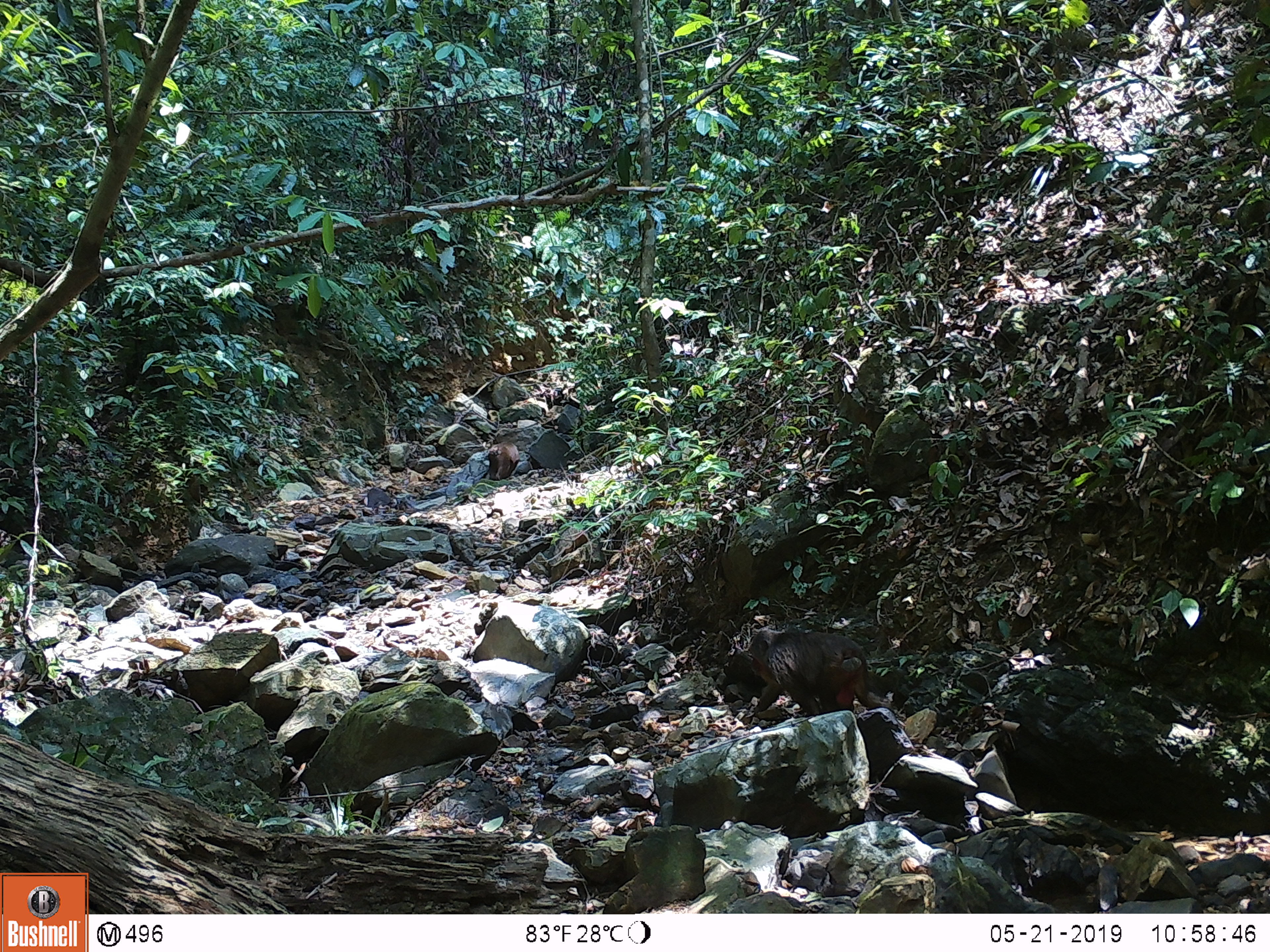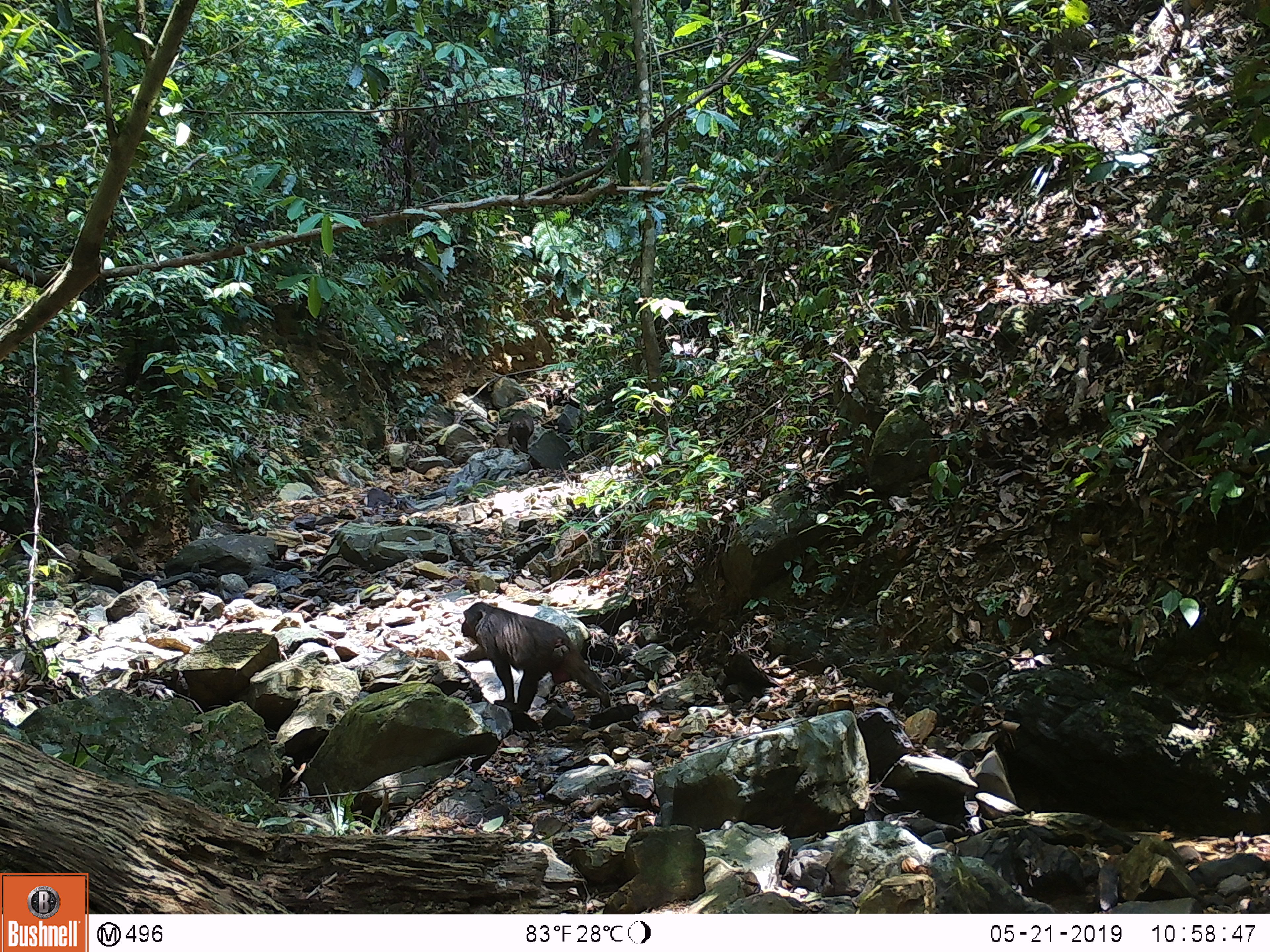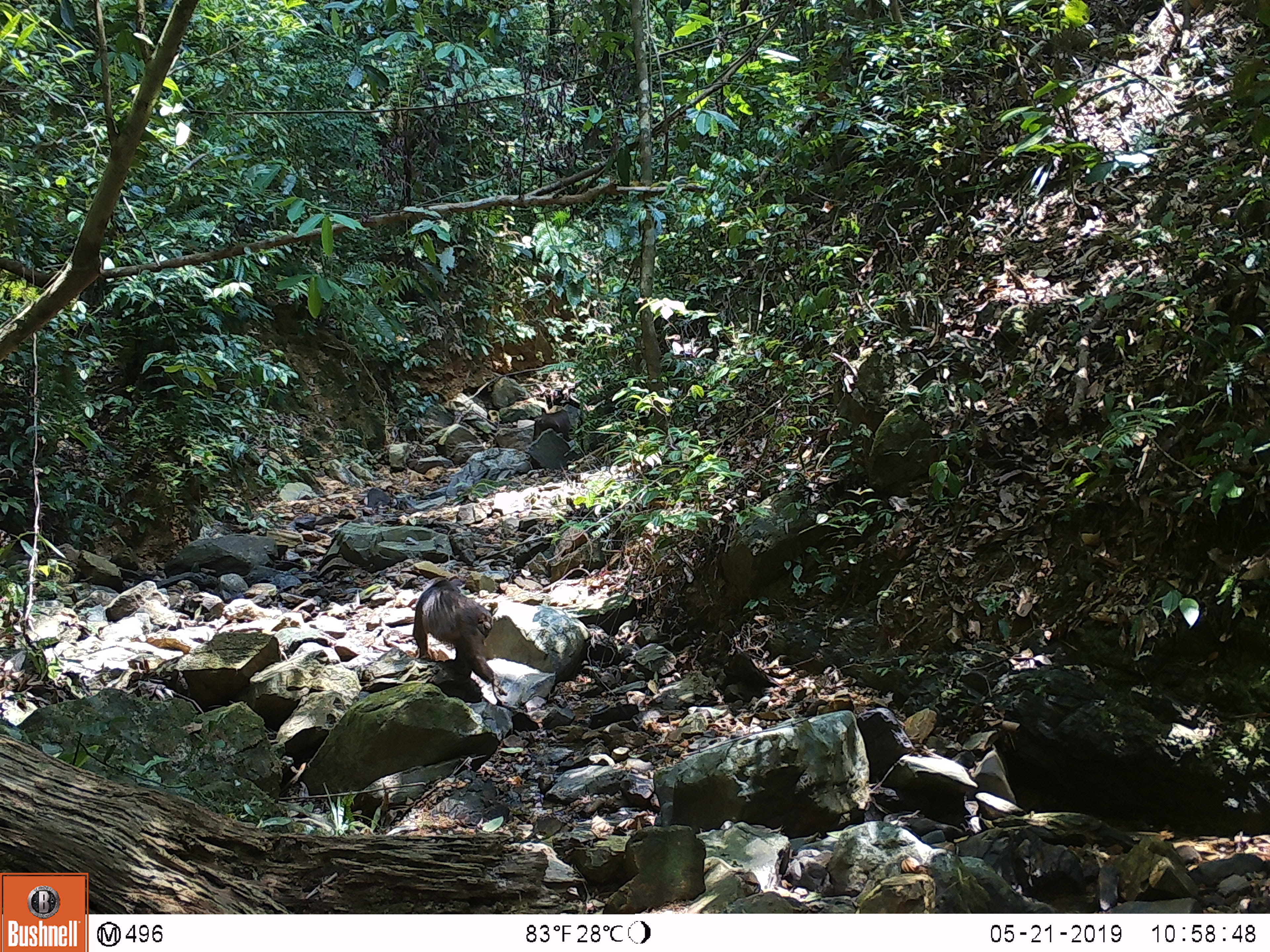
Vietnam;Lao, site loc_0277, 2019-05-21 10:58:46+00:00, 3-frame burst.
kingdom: Animalia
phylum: Chordata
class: Mammalia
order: Primates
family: Cercopithecidae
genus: Macaca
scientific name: Macaca arctoides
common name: stump-tailed macaque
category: stump tailed macaque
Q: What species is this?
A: Stump tailed macaque (stump-tailed macaque) (Macaca arctoides).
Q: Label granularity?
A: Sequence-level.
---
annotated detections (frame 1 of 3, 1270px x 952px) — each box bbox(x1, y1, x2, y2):
stump tailed macaque: bbox(716, 627, 893, 717)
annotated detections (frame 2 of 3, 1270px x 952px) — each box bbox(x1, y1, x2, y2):
stump tailed macaque: bbox(454, 601, 611, 713)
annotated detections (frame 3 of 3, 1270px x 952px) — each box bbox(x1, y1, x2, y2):
stump tailed macaque: bbox(411, 577, 508, 707)